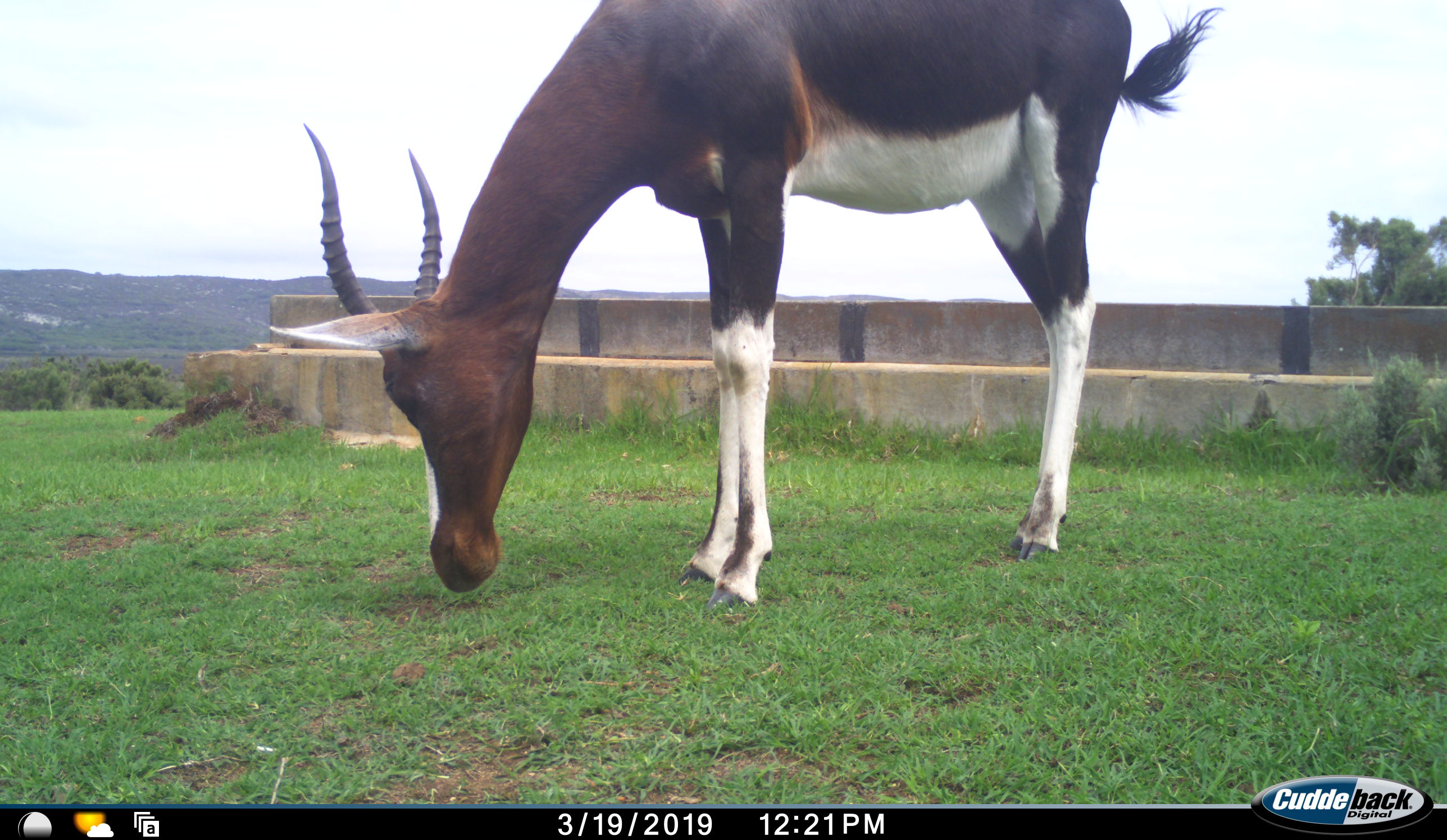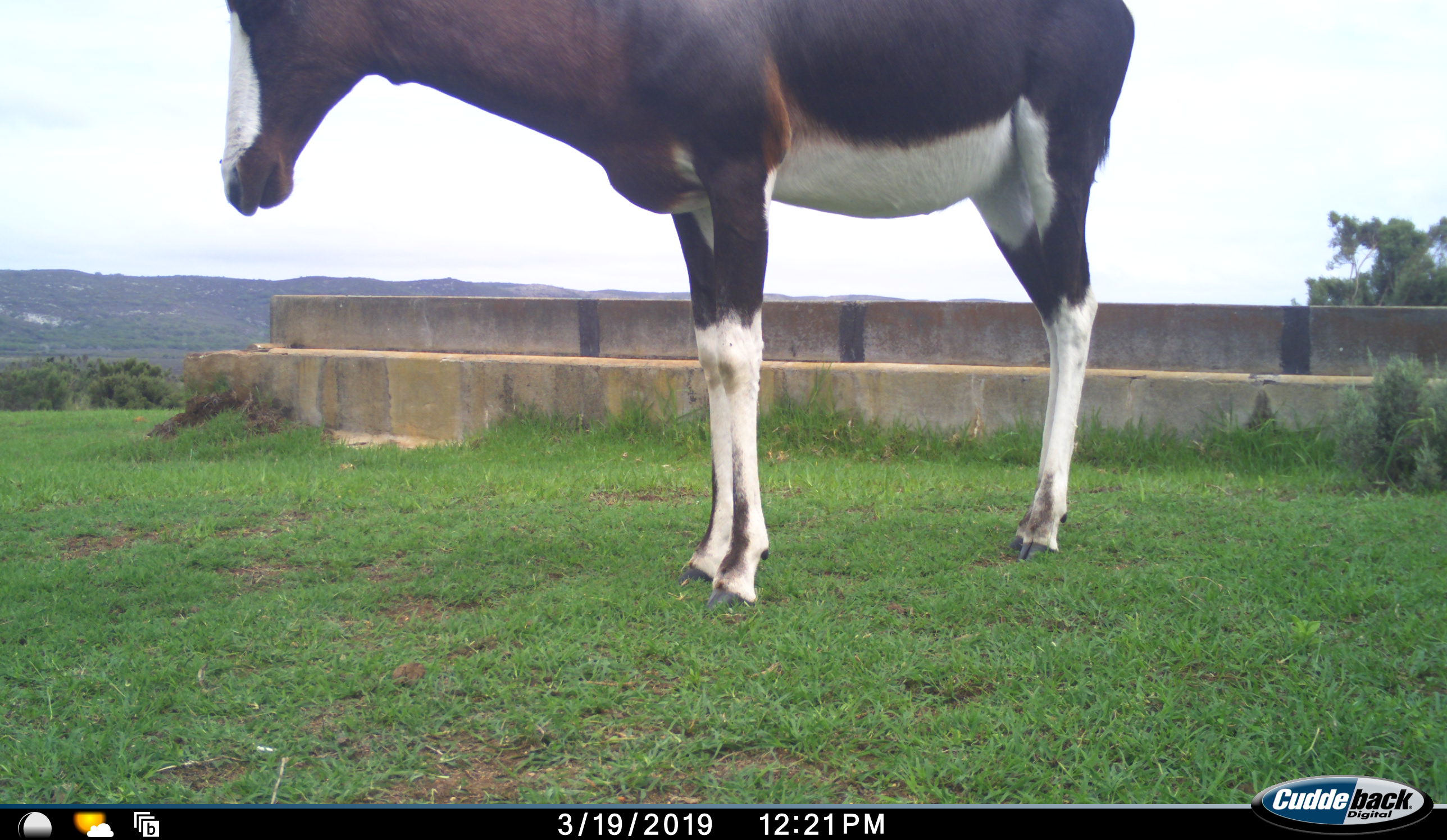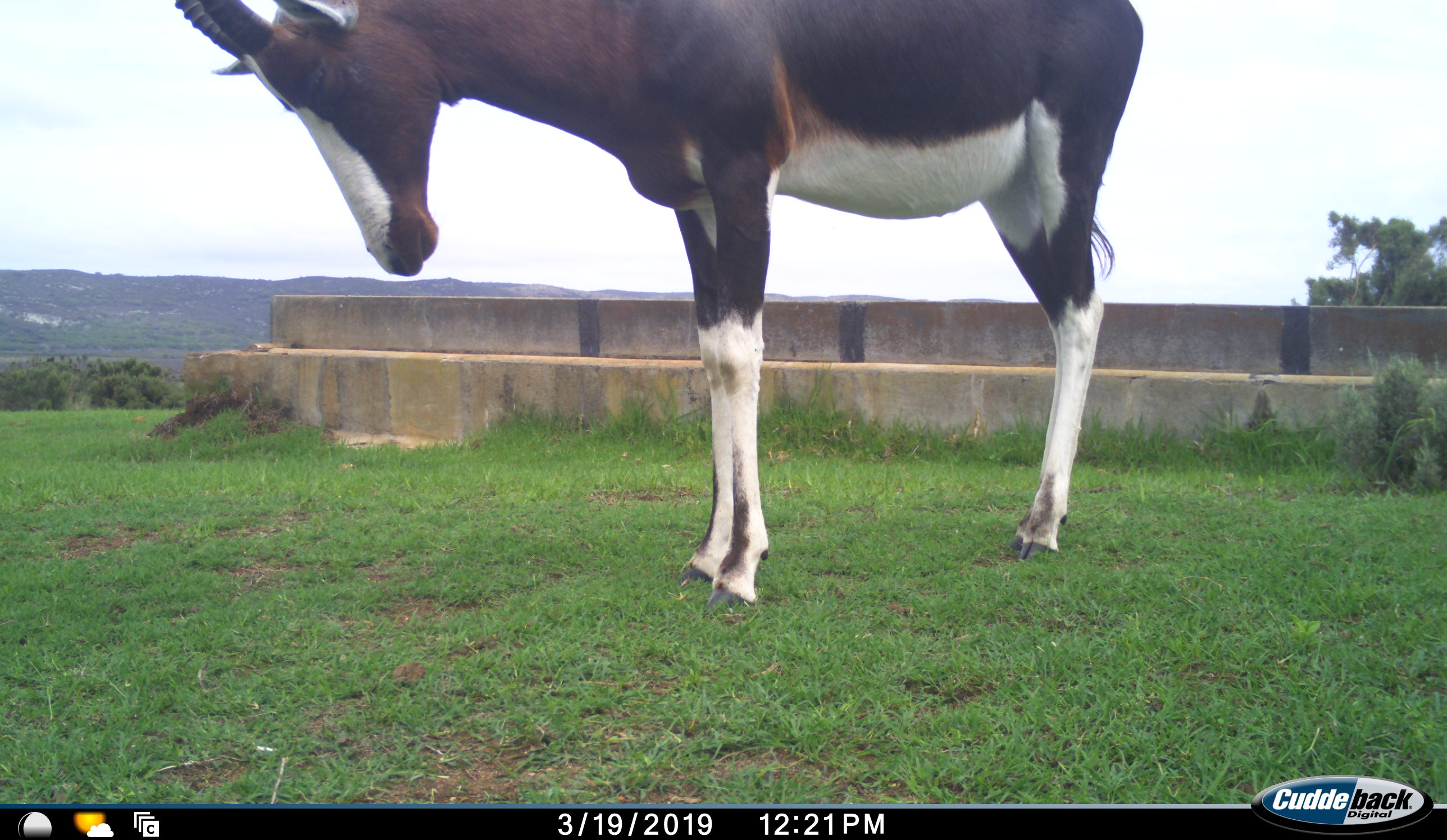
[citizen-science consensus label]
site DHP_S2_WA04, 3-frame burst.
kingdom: Animalia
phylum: Chordata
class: Mammalia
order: Artiodactyla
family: Bovidae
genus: Damaliscus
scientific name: Damaliscus pygargus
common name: bontebok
Bontebok (Damaliscus pygargus), count 1. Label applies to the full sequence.